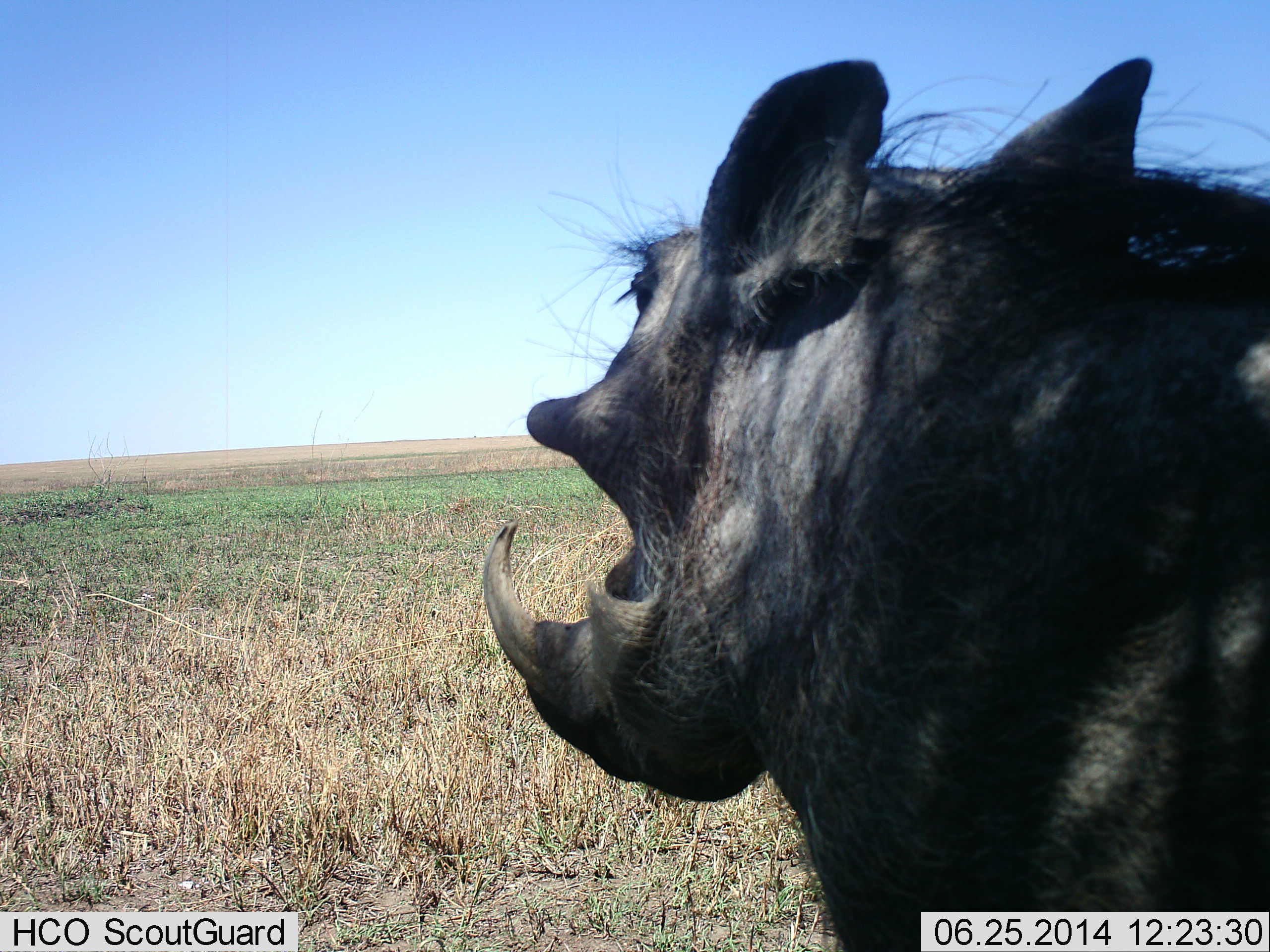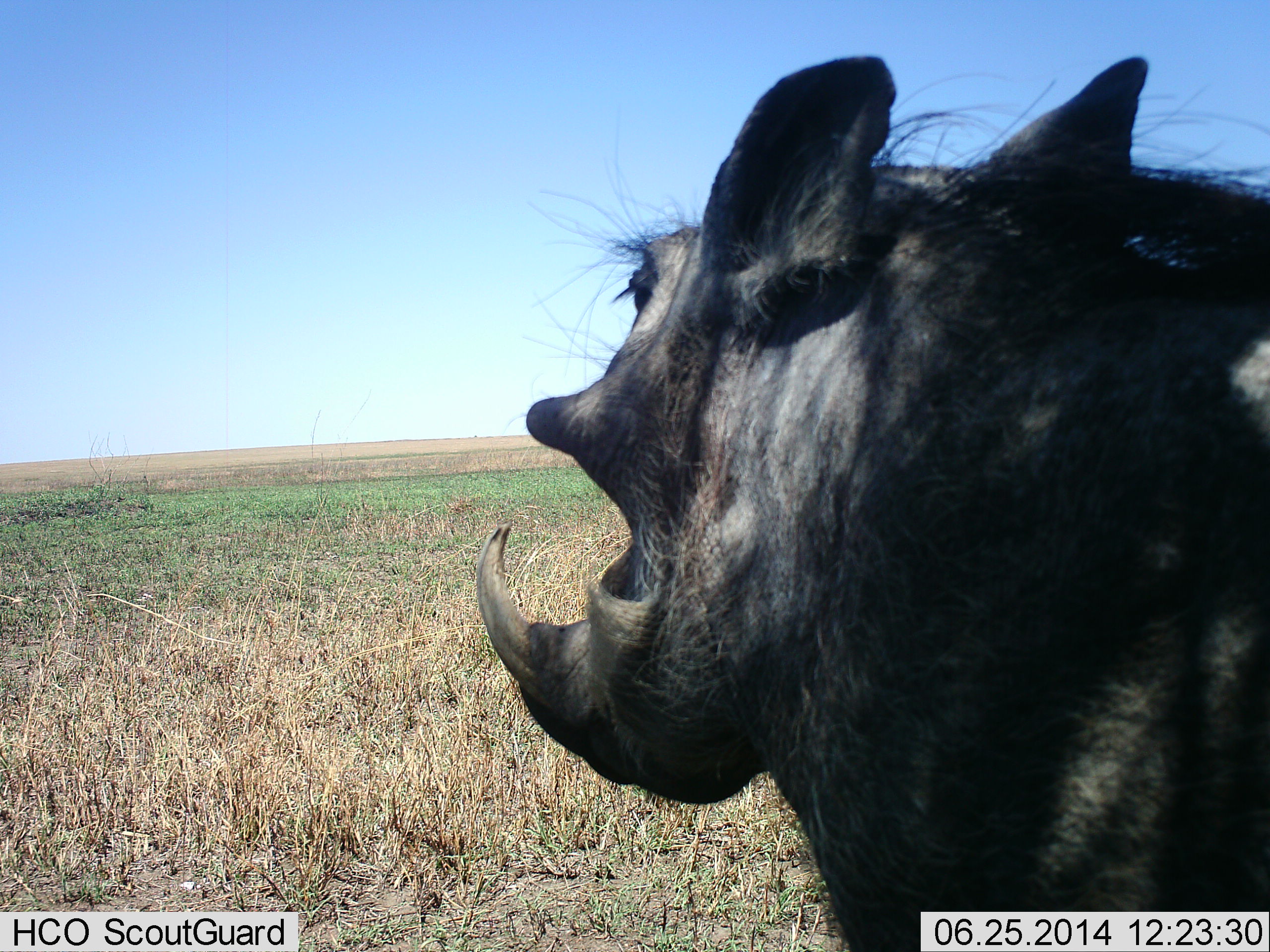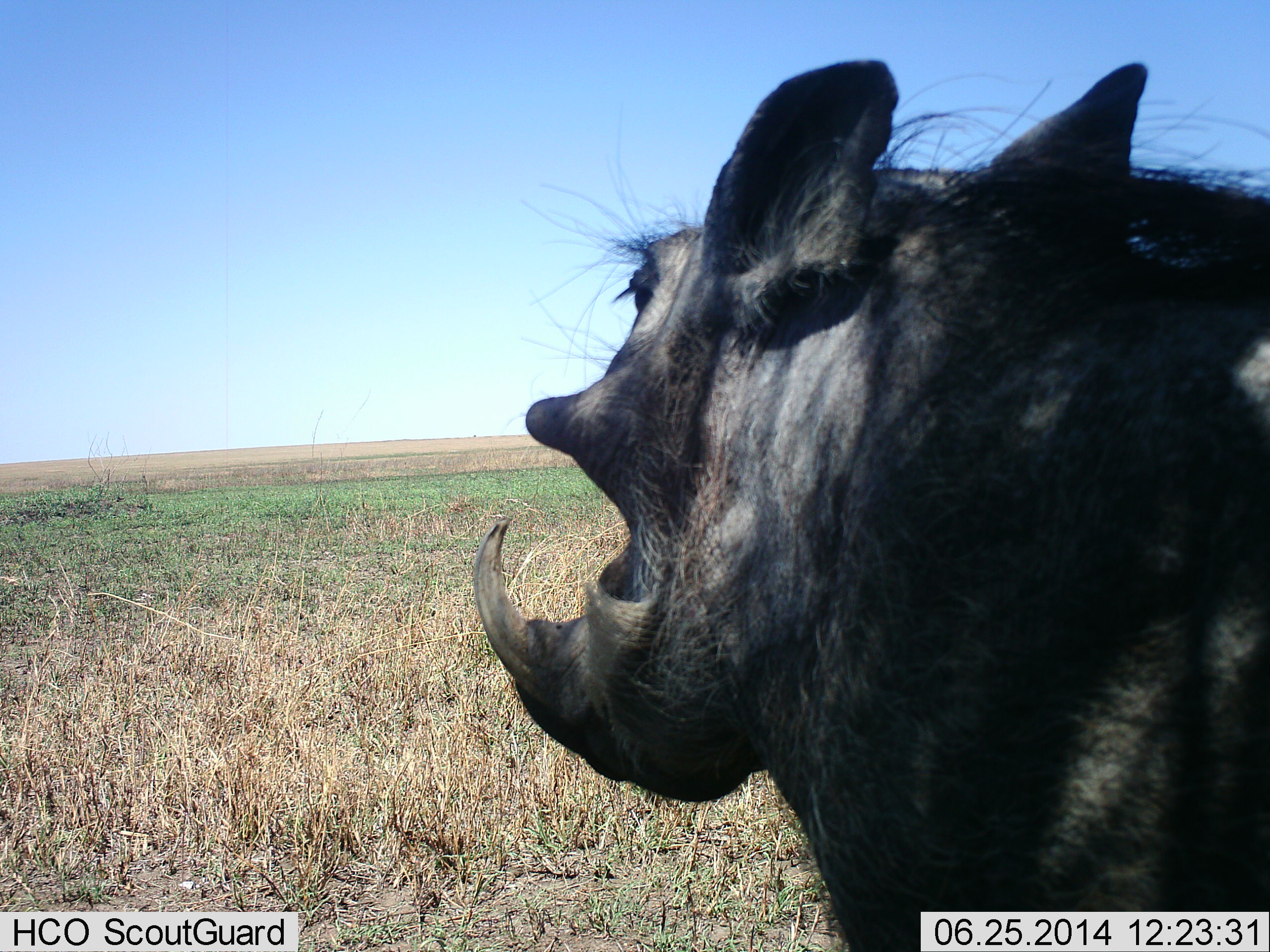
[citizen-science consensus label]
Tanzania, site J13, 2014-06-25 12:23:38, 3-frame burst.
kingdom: Animalia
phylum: Chordata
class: Mammalia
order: Artiodactyla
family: Suidae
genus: Phacochoerus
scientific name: Phacochoerus africanus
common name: warthog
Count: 1.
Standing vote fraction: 90%.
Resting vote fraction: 0%.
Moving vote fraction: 10%.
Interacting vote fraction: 0%.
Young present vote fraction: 0%.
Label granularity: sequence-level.